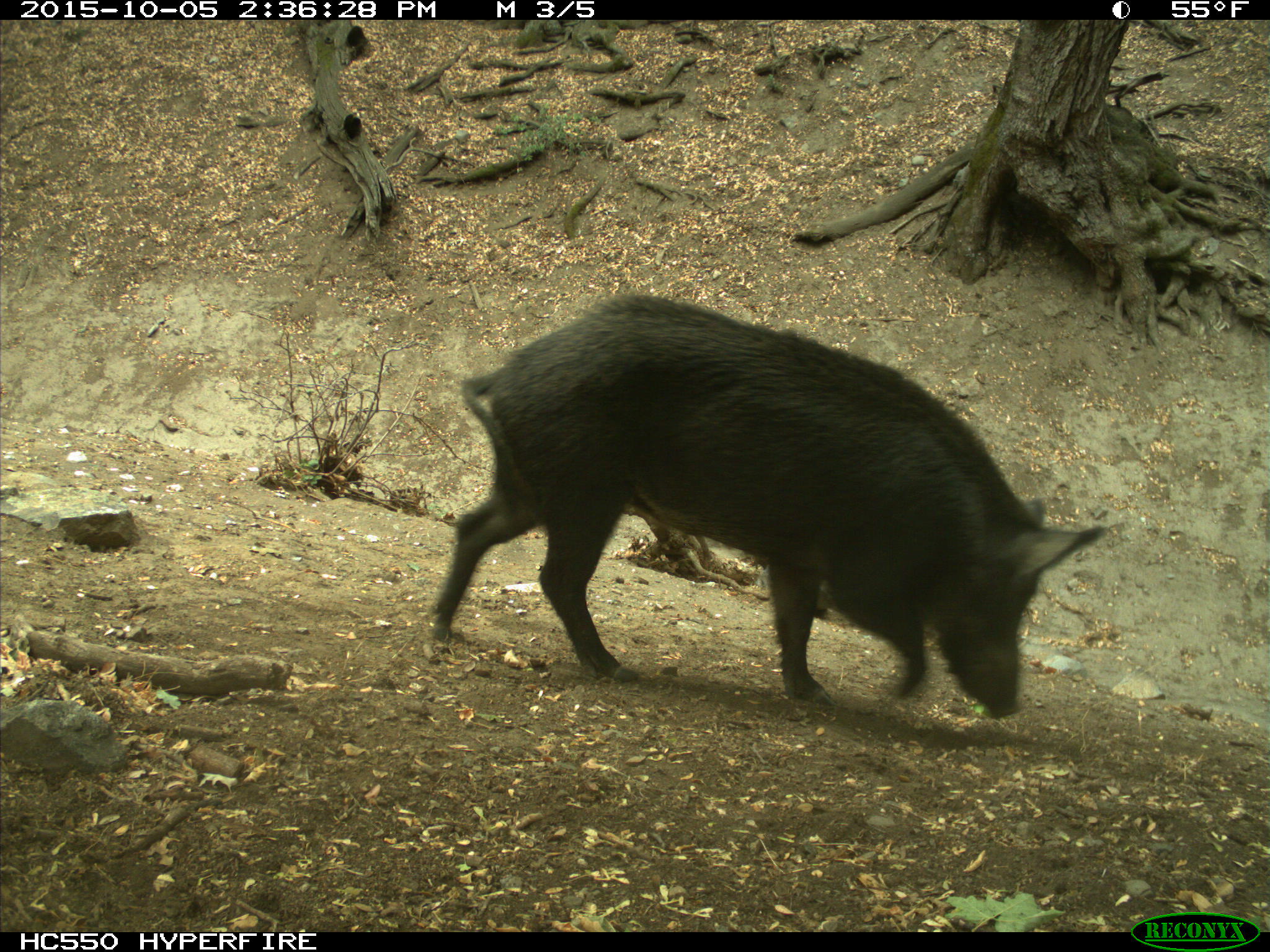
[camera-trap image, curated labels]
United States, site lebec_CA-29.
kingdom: Animalia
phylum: Chordata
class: Mammalia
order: Artiodactyla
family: Suidae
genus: Sus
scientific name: Sus scrofa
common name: wild boar